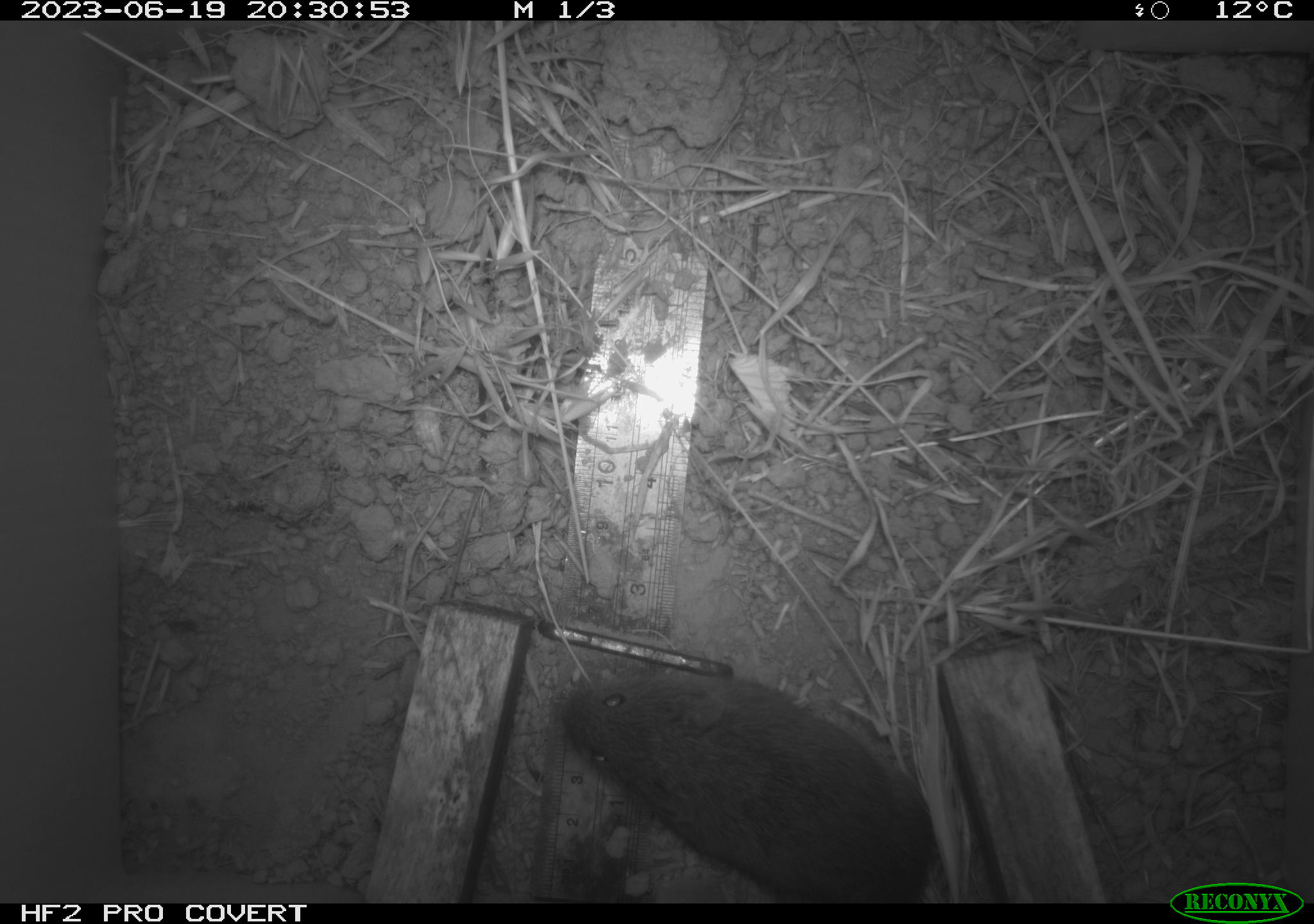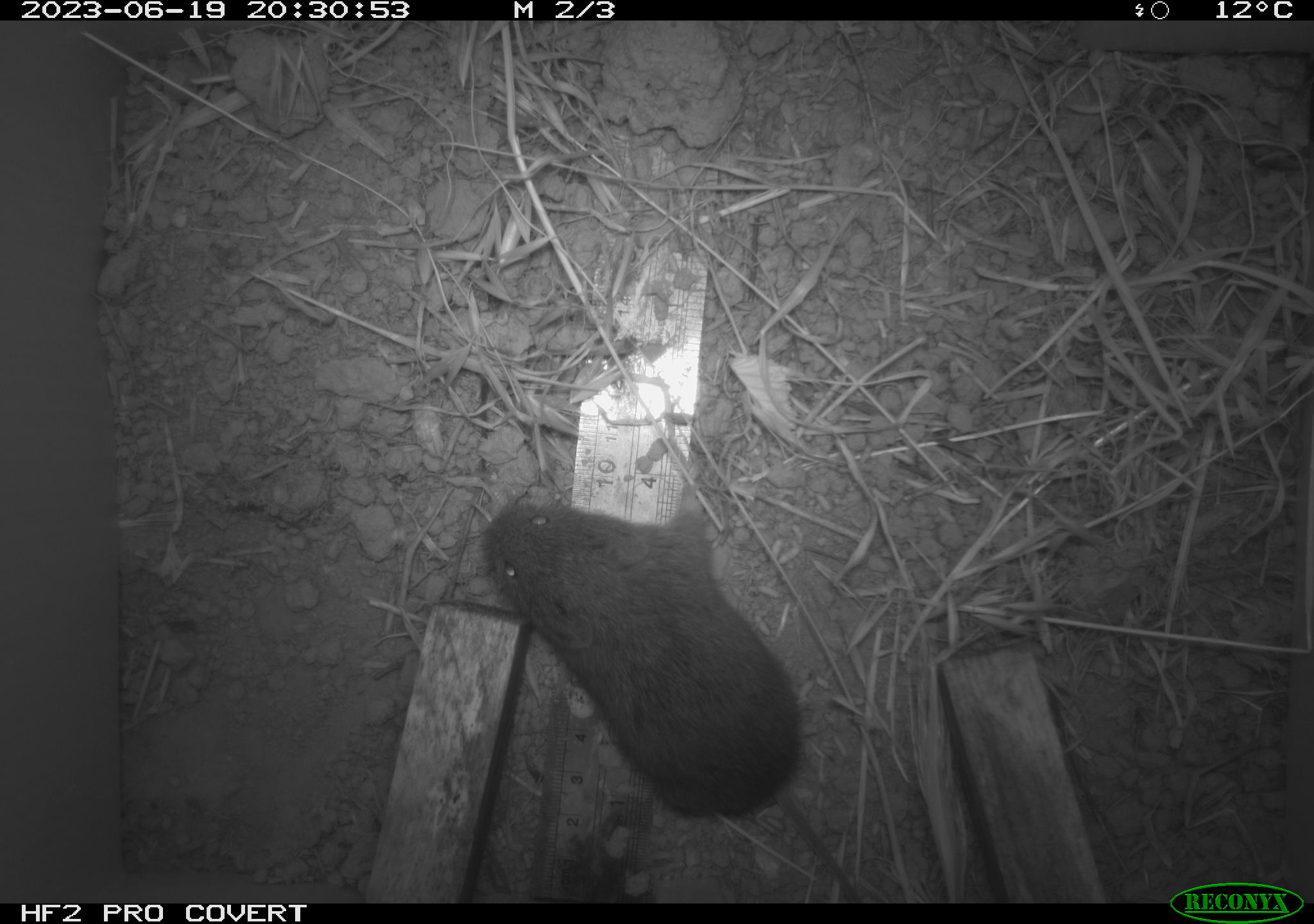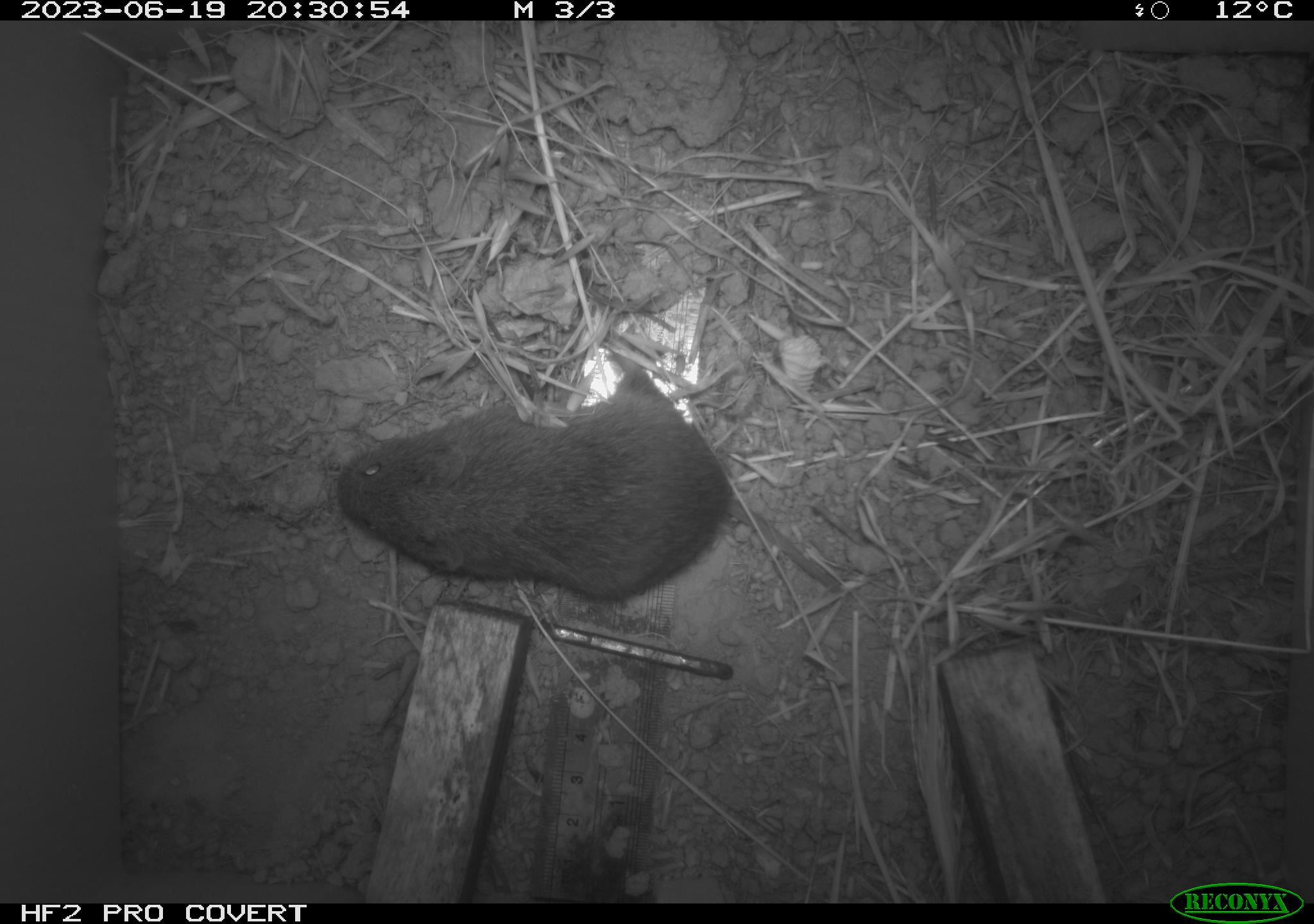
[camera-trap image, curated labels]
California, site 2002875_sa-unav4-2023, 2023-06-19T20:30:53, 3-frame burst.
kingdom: Animalia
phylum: Chordata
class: Mammalia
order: Rodentia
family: Cricetidae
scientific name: Arvicolinae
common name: voles, lemmings, and muskrats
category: arvicolinae subfamily